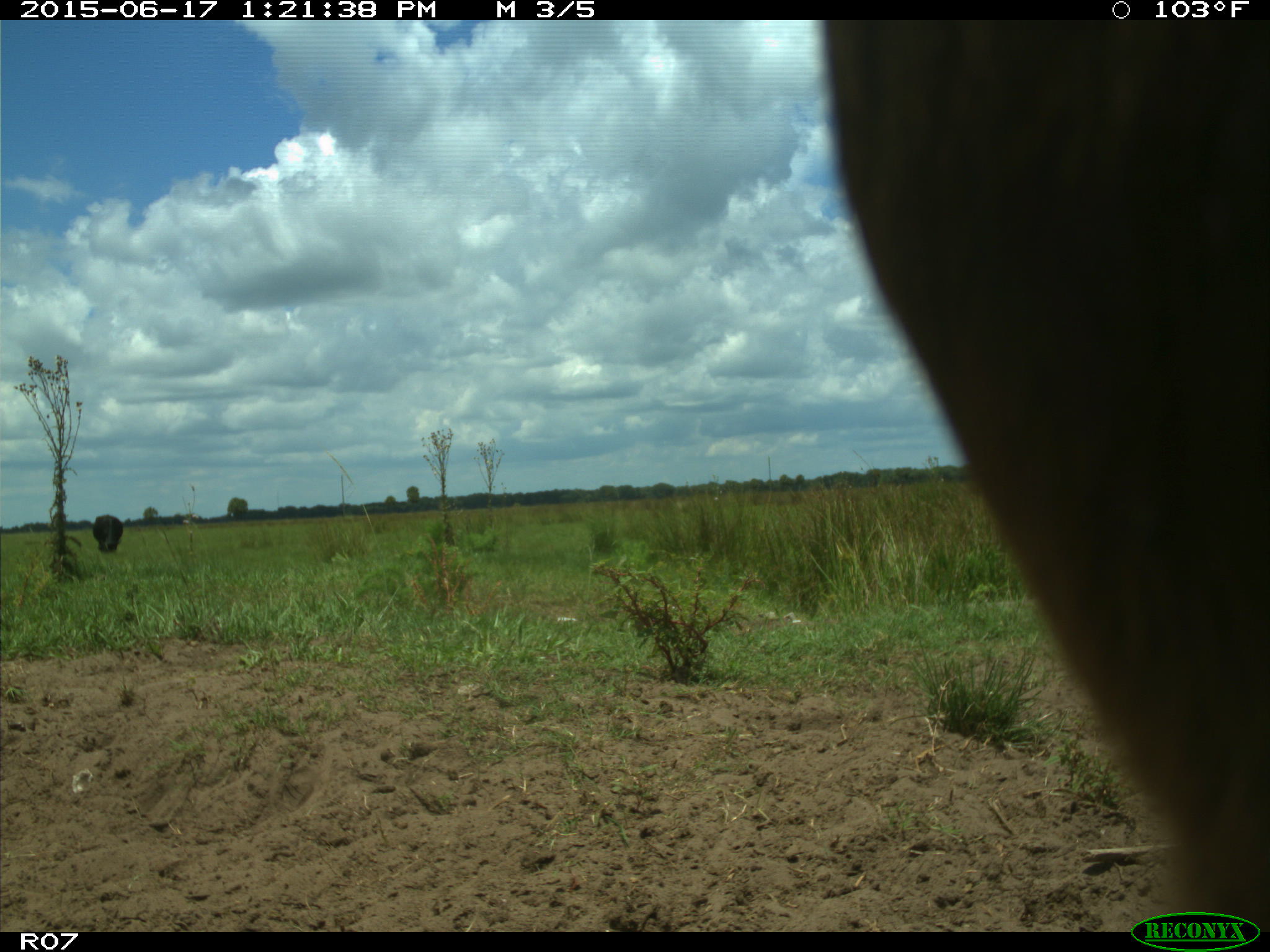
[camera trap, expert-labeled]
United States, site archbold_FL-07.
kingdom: Animalia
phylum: Chordata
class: Mammalia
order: Artiodactyla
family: Bovidae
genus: Bos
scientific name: Bos taurus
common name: domestic cow